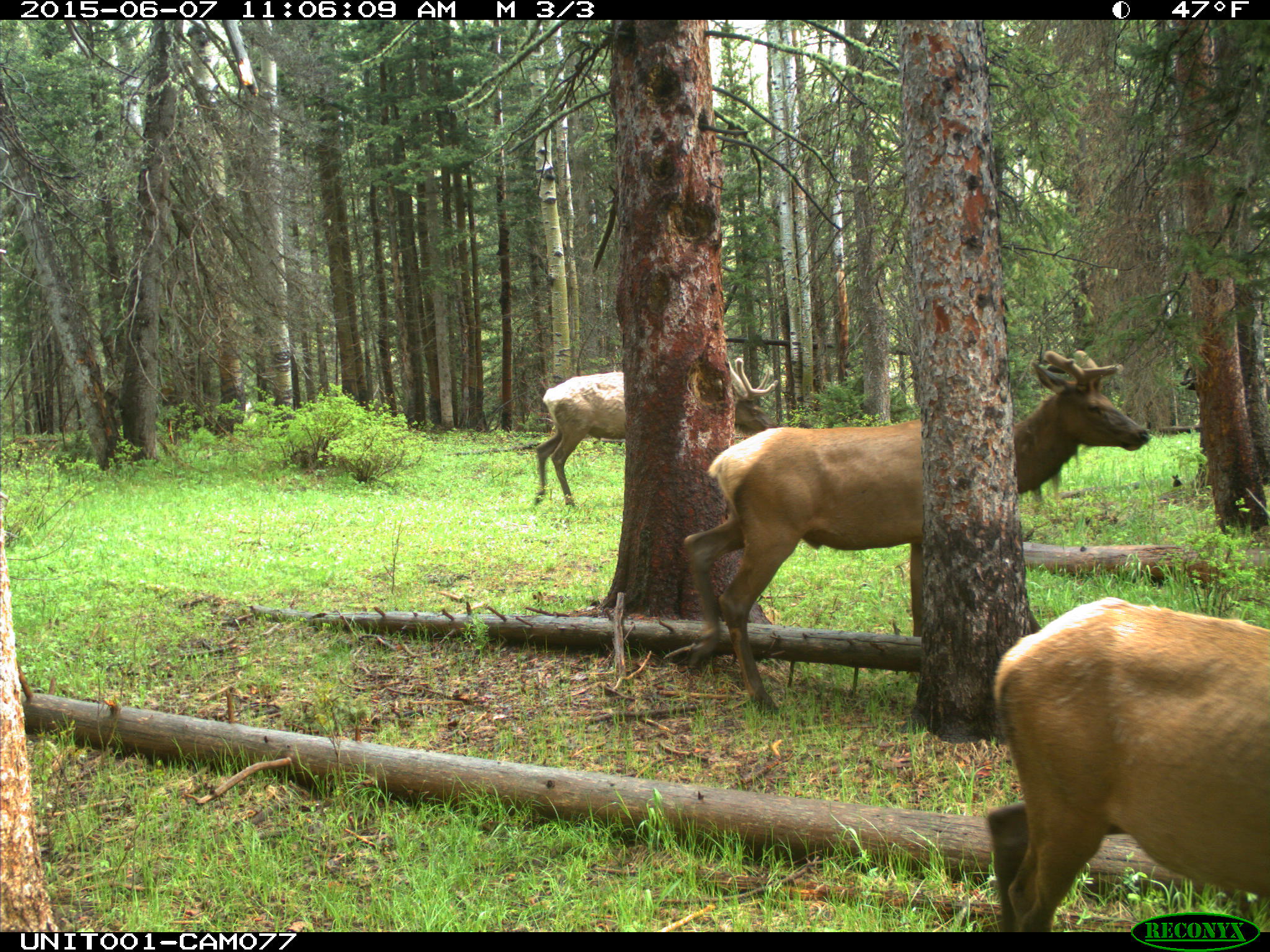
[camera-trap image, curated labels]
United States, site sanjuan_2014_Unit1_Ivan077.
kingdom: Animalia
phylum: Chordata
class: Mammalia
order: Artiodactyla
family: Cervidae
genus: Cervus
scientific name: Cervus elaphus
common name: red deer